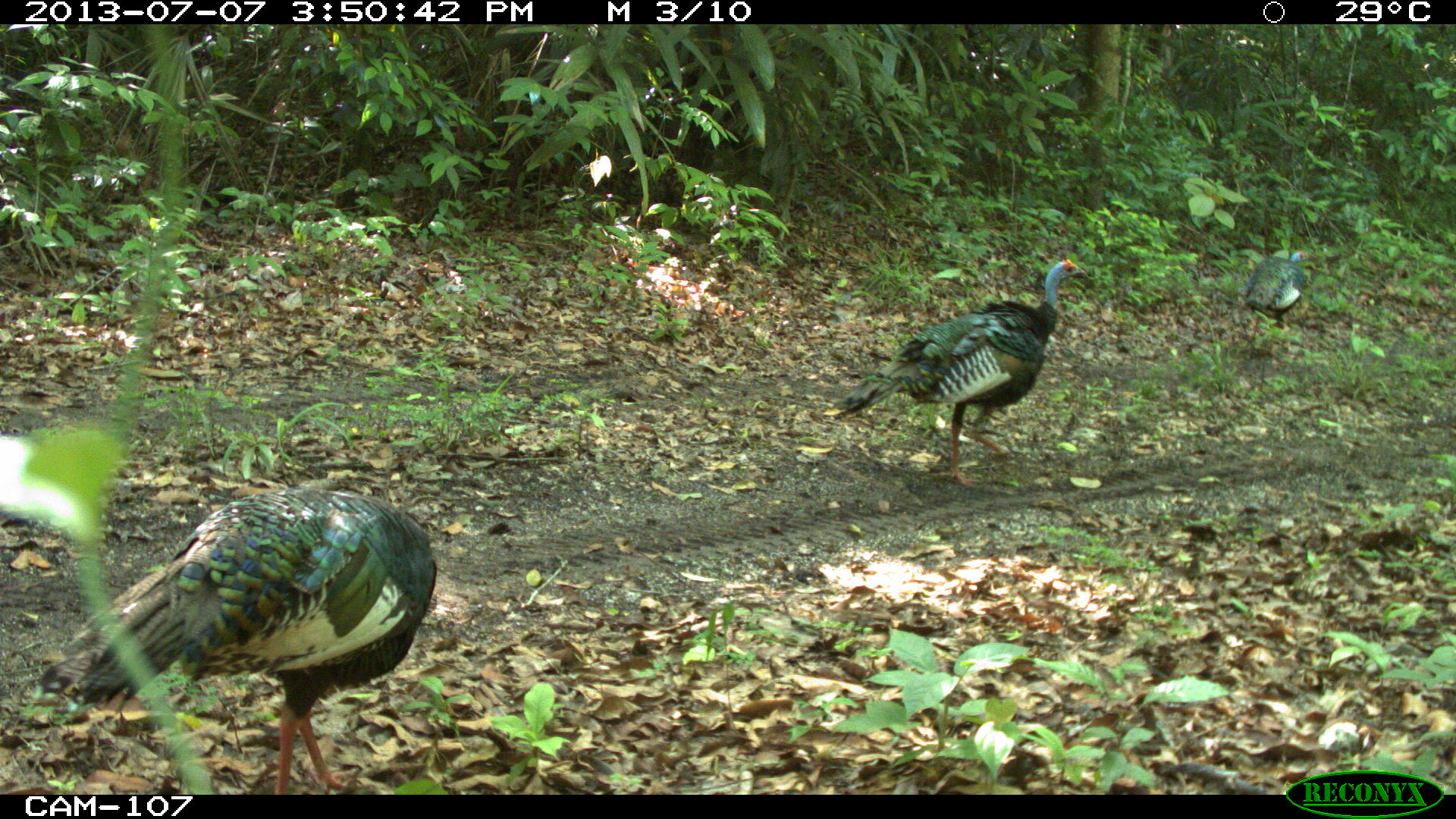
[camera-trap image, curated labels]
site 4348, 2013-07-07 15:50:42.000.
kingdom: Animalia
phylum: Chordata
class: Aves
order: Galliformes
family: Phasianidae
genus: Meleagris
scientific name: Meleagris ocellata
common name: ocellated turkey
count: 3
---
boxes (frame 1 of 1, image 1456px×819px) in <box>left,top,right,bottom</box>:
meleagris ocellata: <box>36,486,436,792</box>; <box>830,258,1087,489</box>; <box>1241,250,1309,319</box>